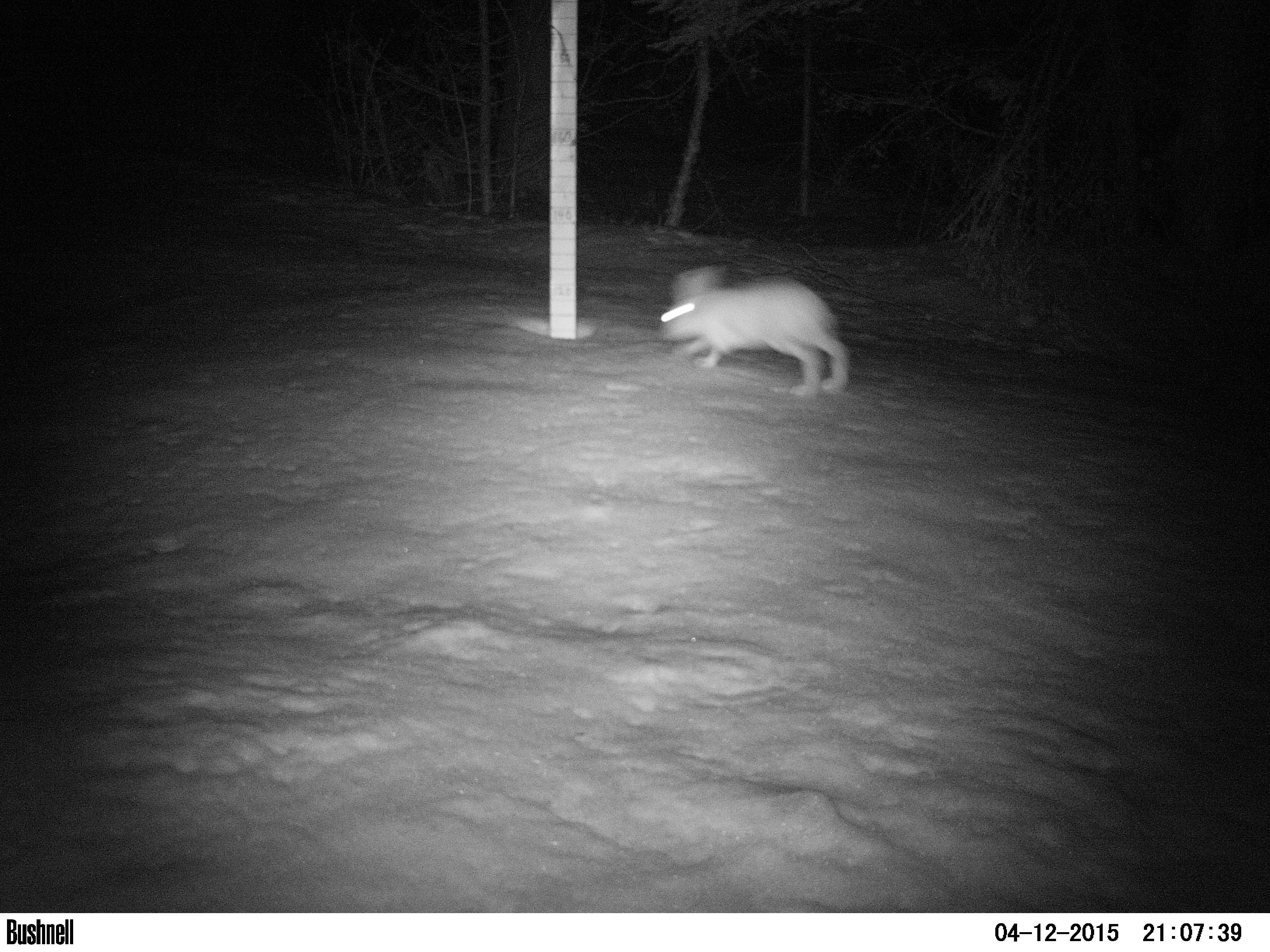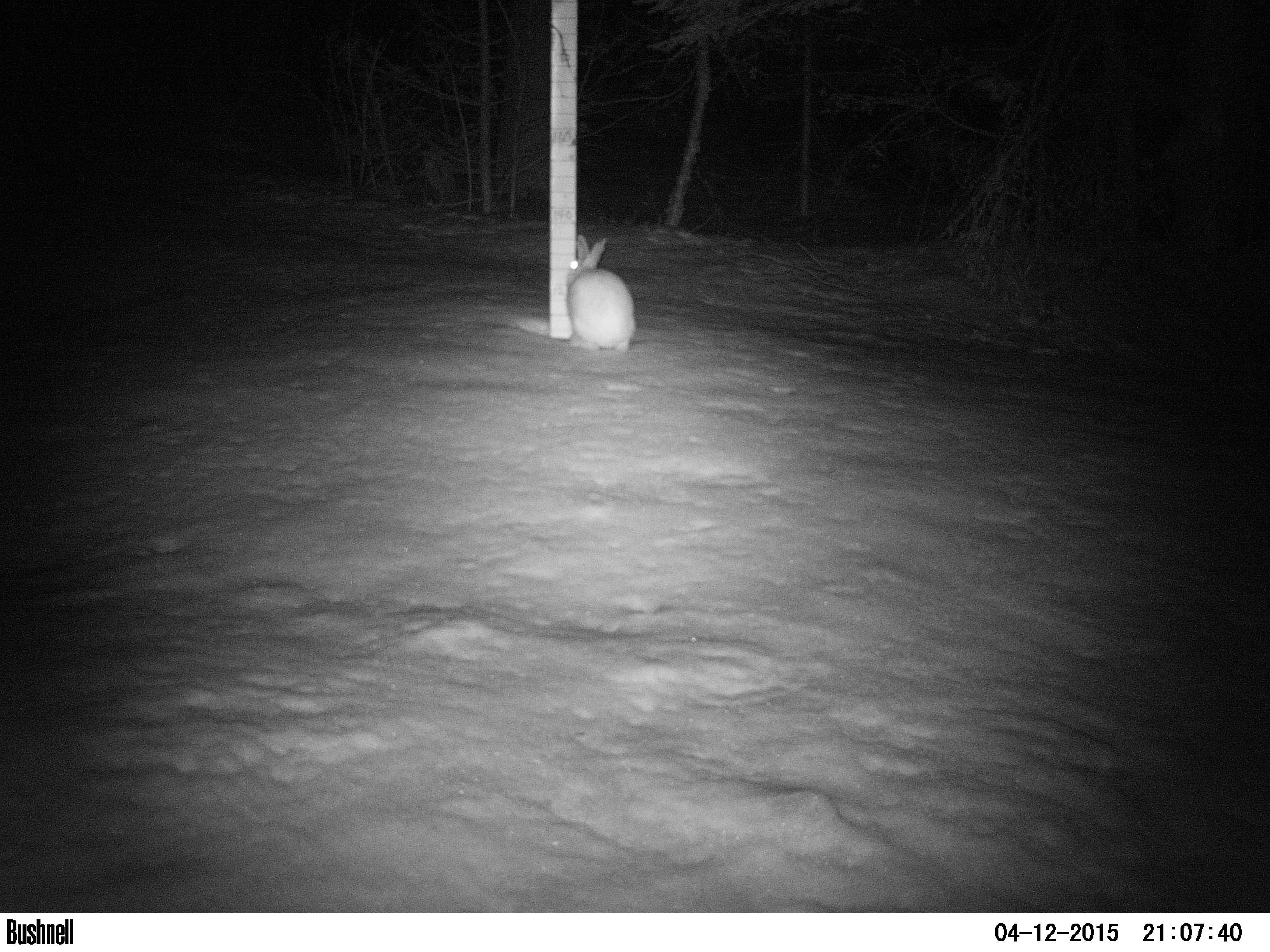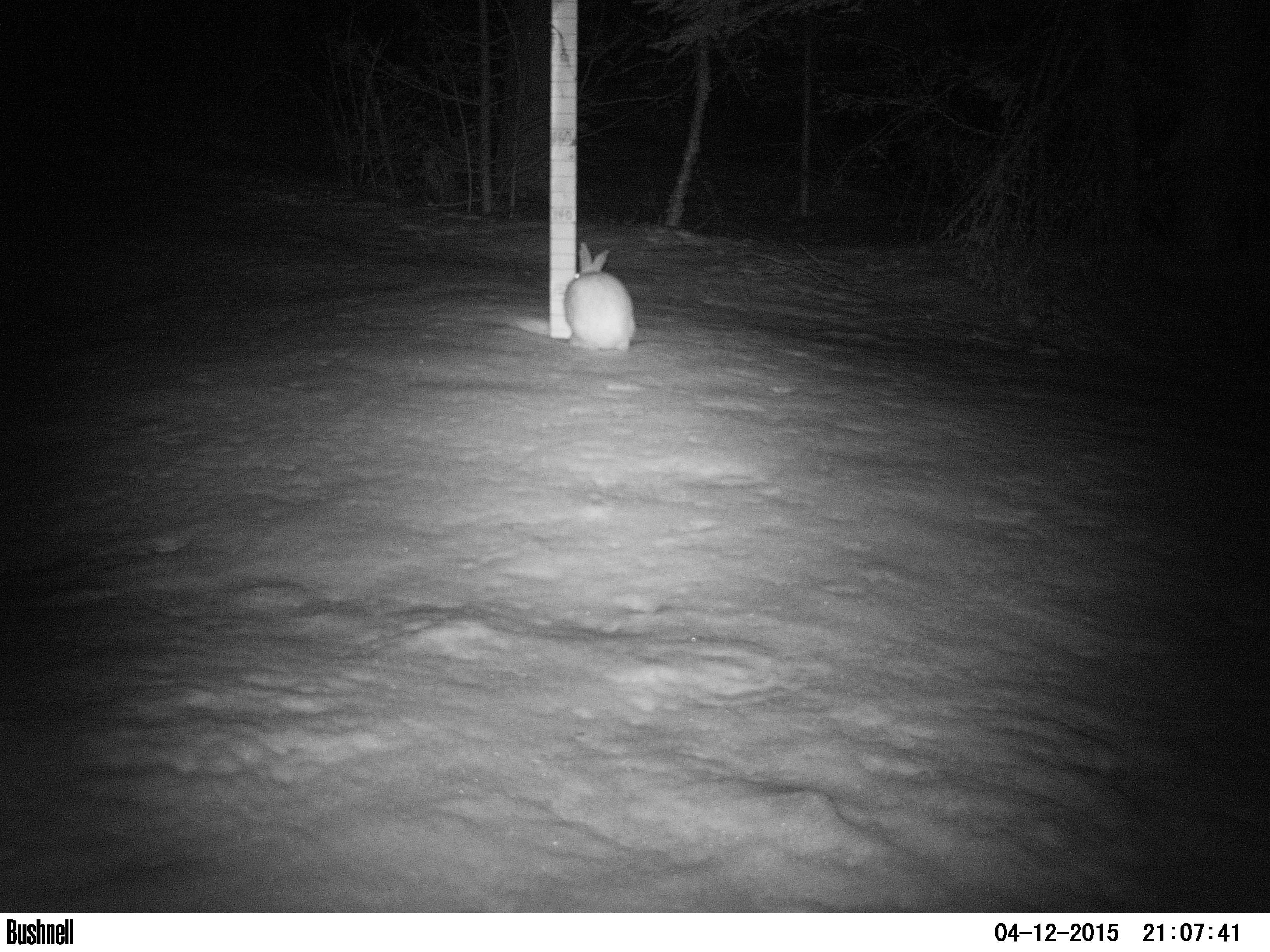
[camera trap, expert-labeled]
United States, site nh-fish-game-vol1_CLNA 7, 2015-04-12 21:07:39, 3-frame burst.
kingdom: Animalia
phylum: Chordata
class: Mammalia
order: Lagomorpha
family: Leporidae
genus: Lepus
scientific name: Lepus americanus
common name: snowshoe hare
Snowshoe hare (Lepus americanus).